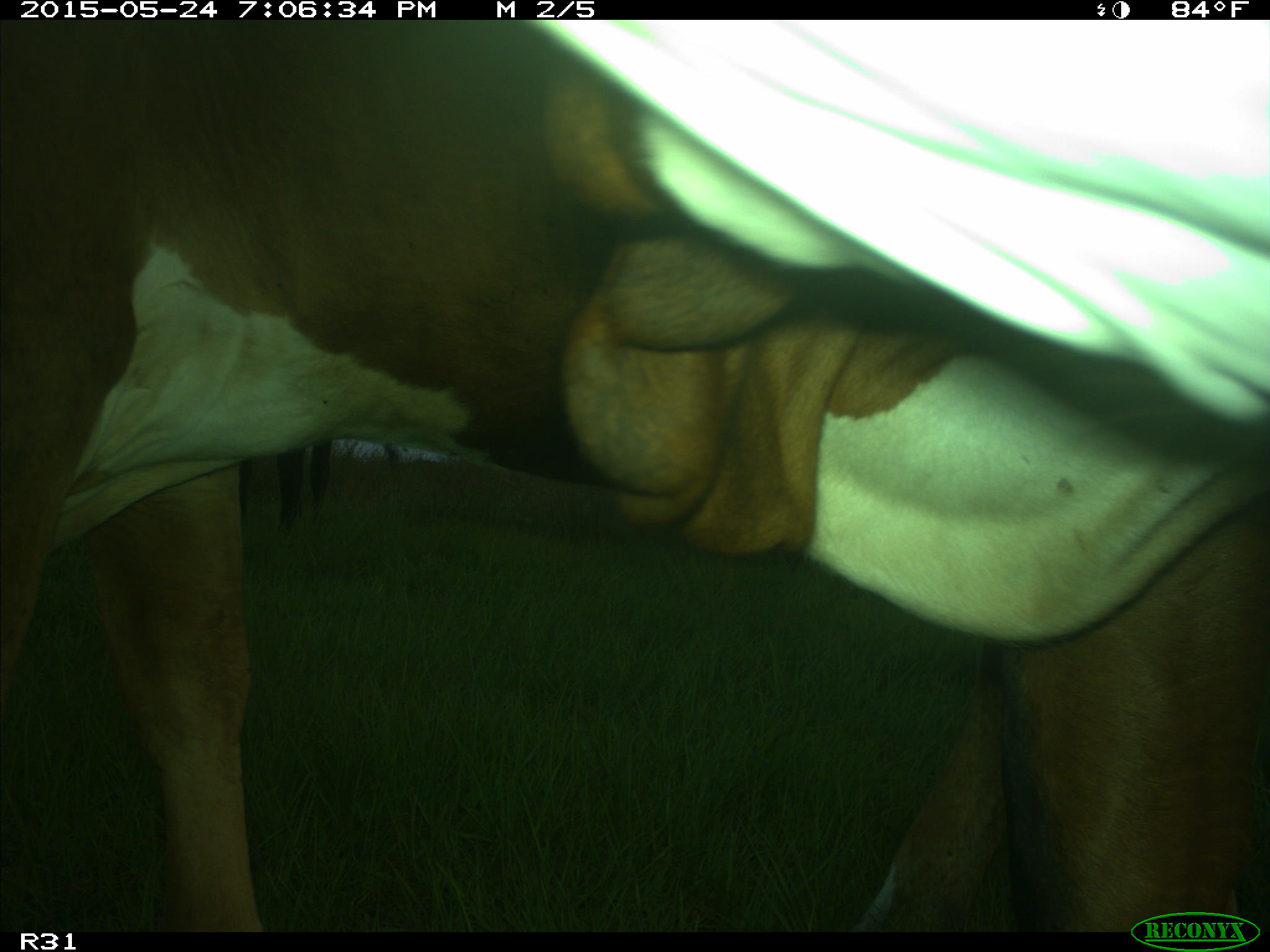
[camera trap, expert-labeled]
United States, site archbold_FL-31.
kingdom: Animalia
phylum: Chordata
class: Mammalia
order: Artiodactyla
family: Bovidae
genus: Bos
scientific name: Bos taurus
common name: domestic cow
Bos taurus (domestic cow).